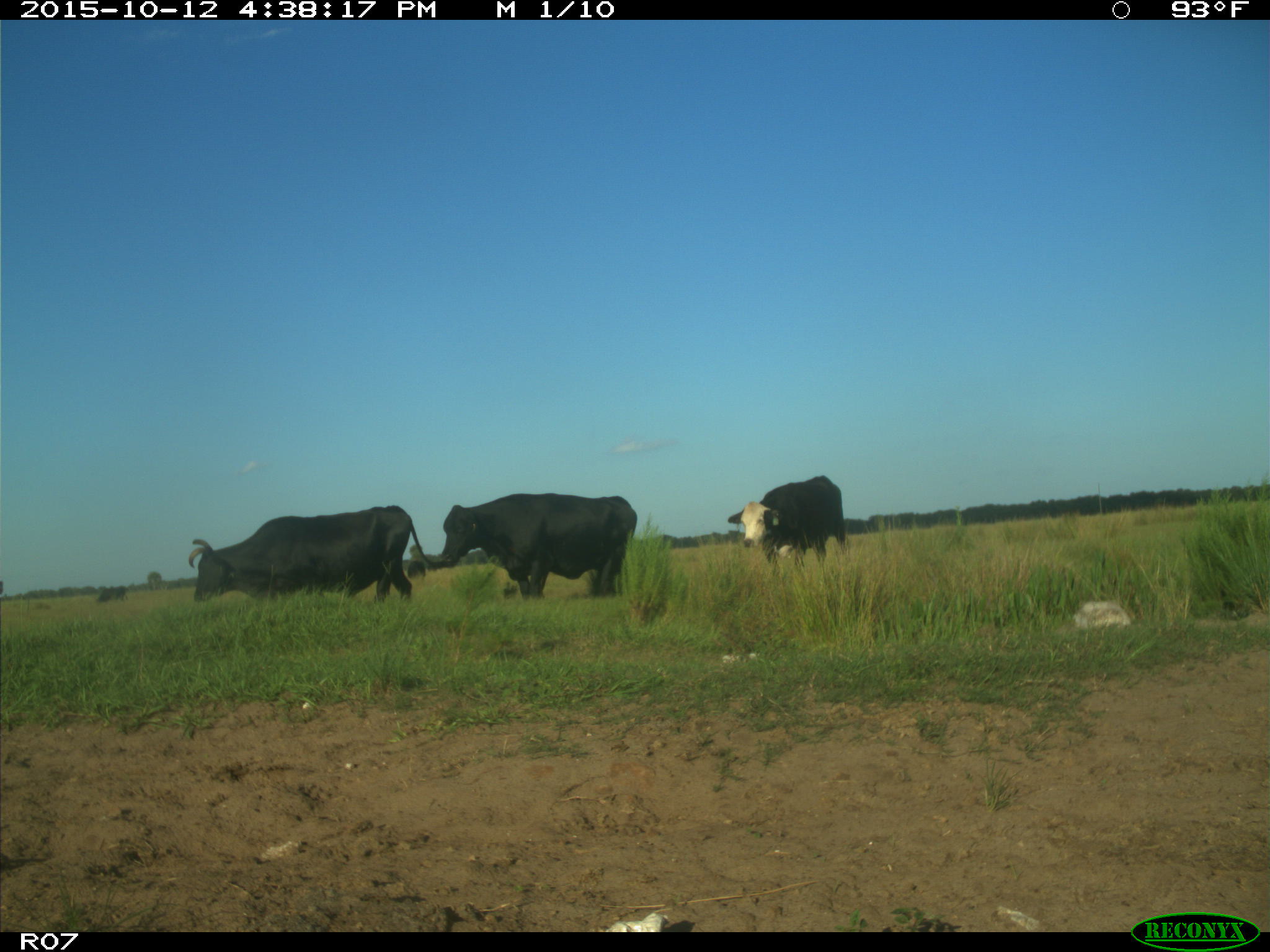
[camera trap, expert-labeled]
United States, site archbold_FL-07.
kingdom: Animalia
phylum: Chordata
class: Mammalia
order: Artiodactyla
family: Bovidae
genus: Bos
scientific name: Bos taurus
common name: domestic cow